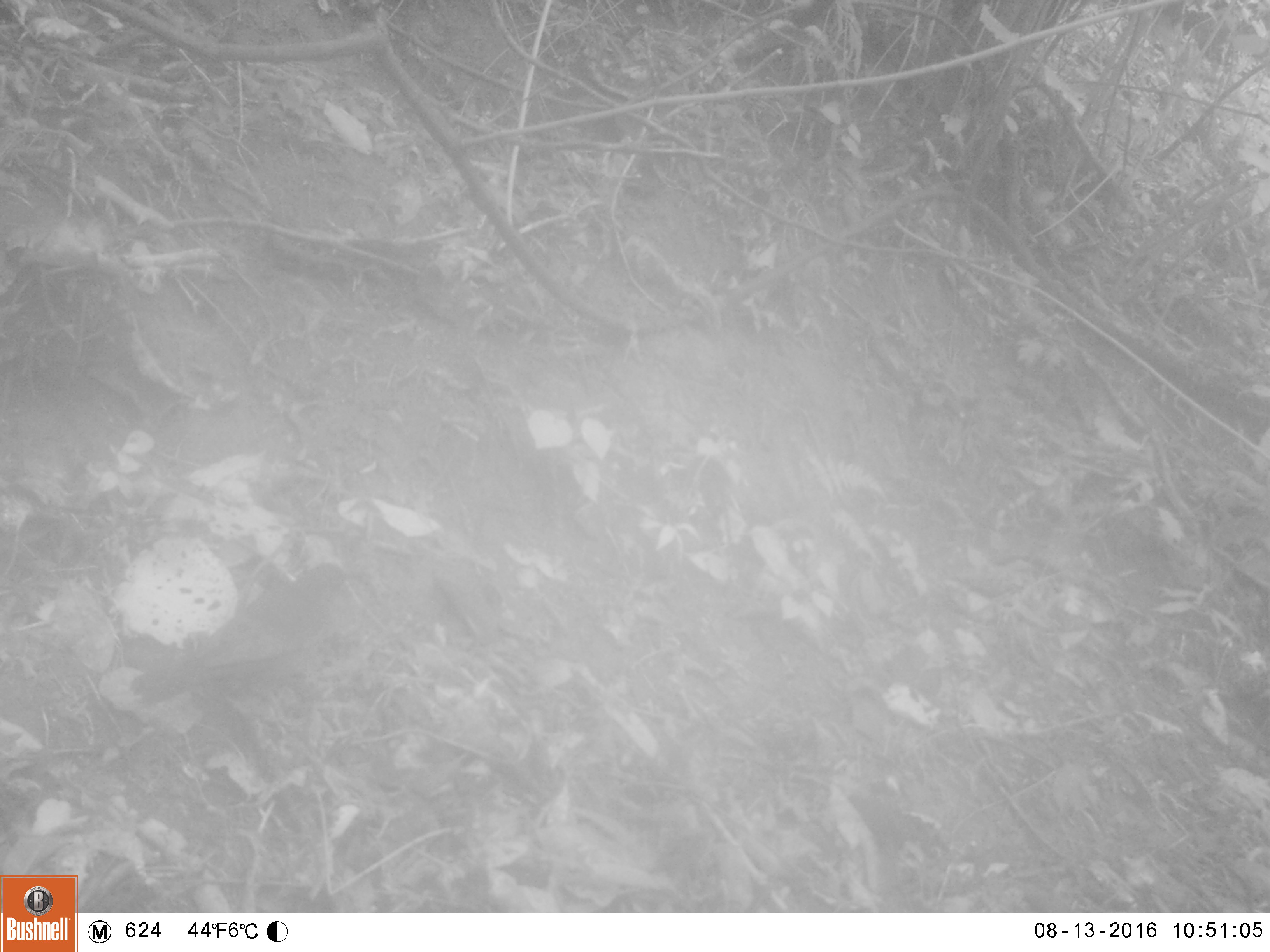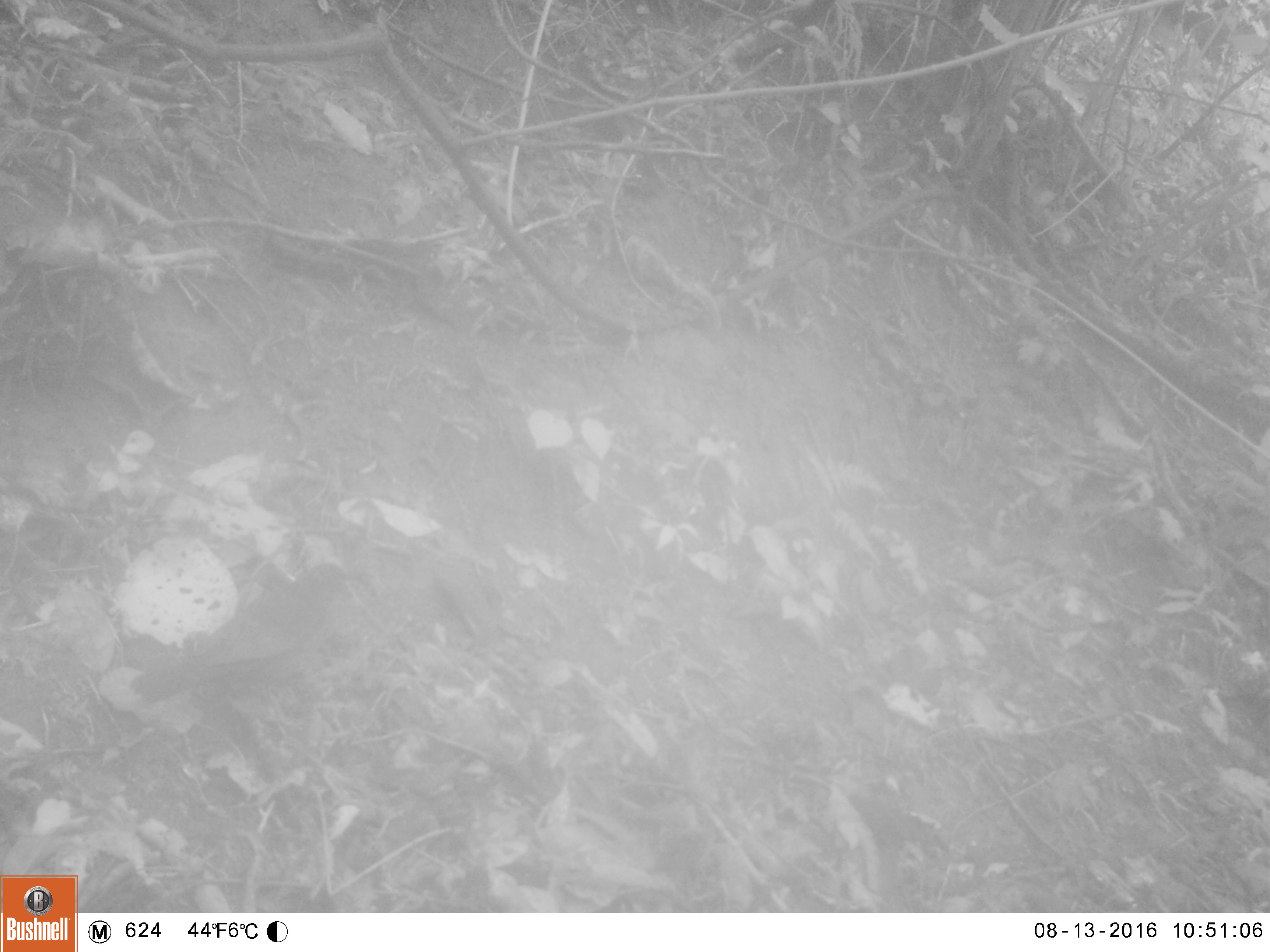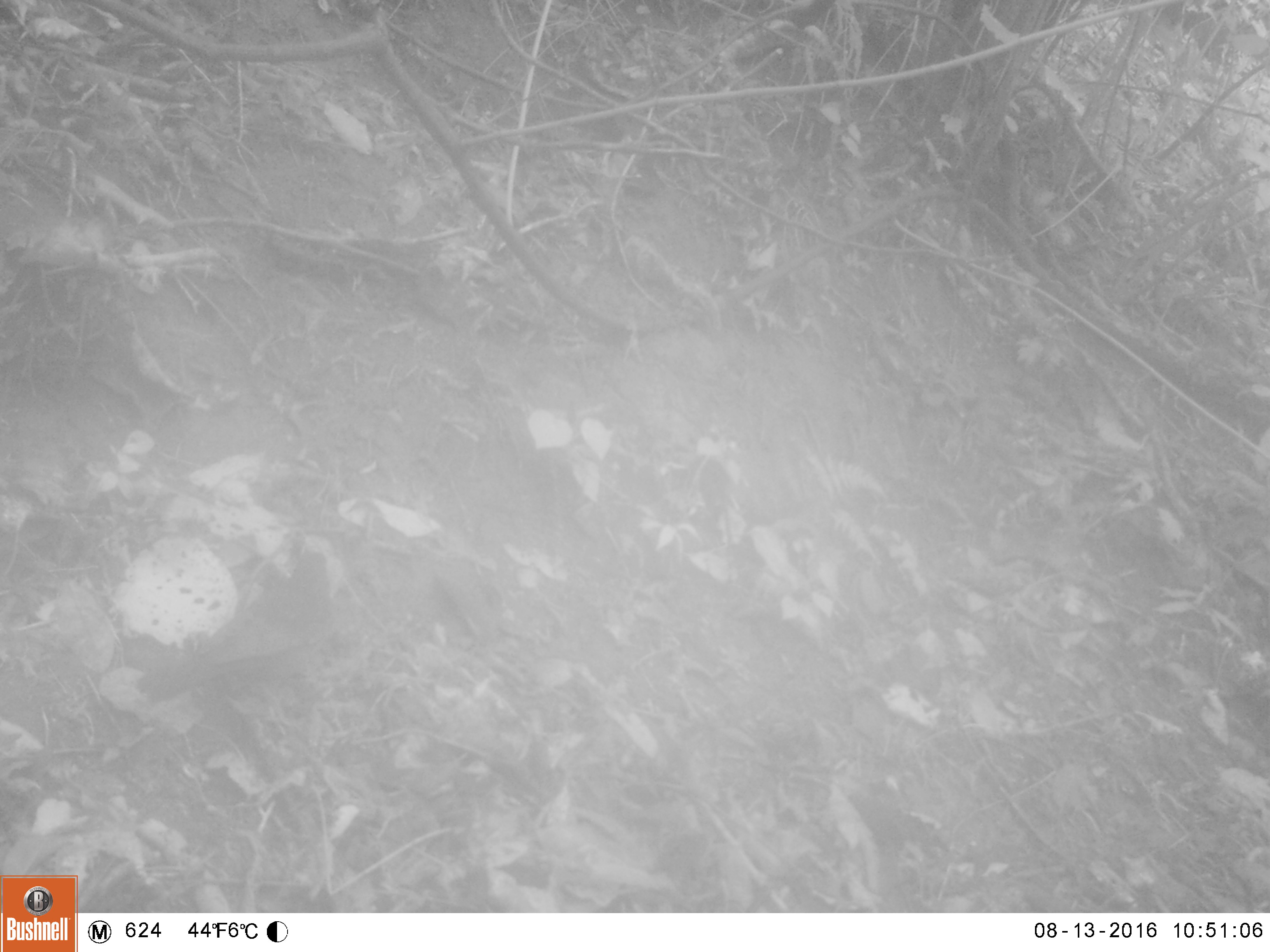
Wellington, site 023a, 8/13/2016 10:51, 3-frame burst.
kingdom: Animalia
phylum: Chordata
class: Aves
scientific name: Aves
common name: bird